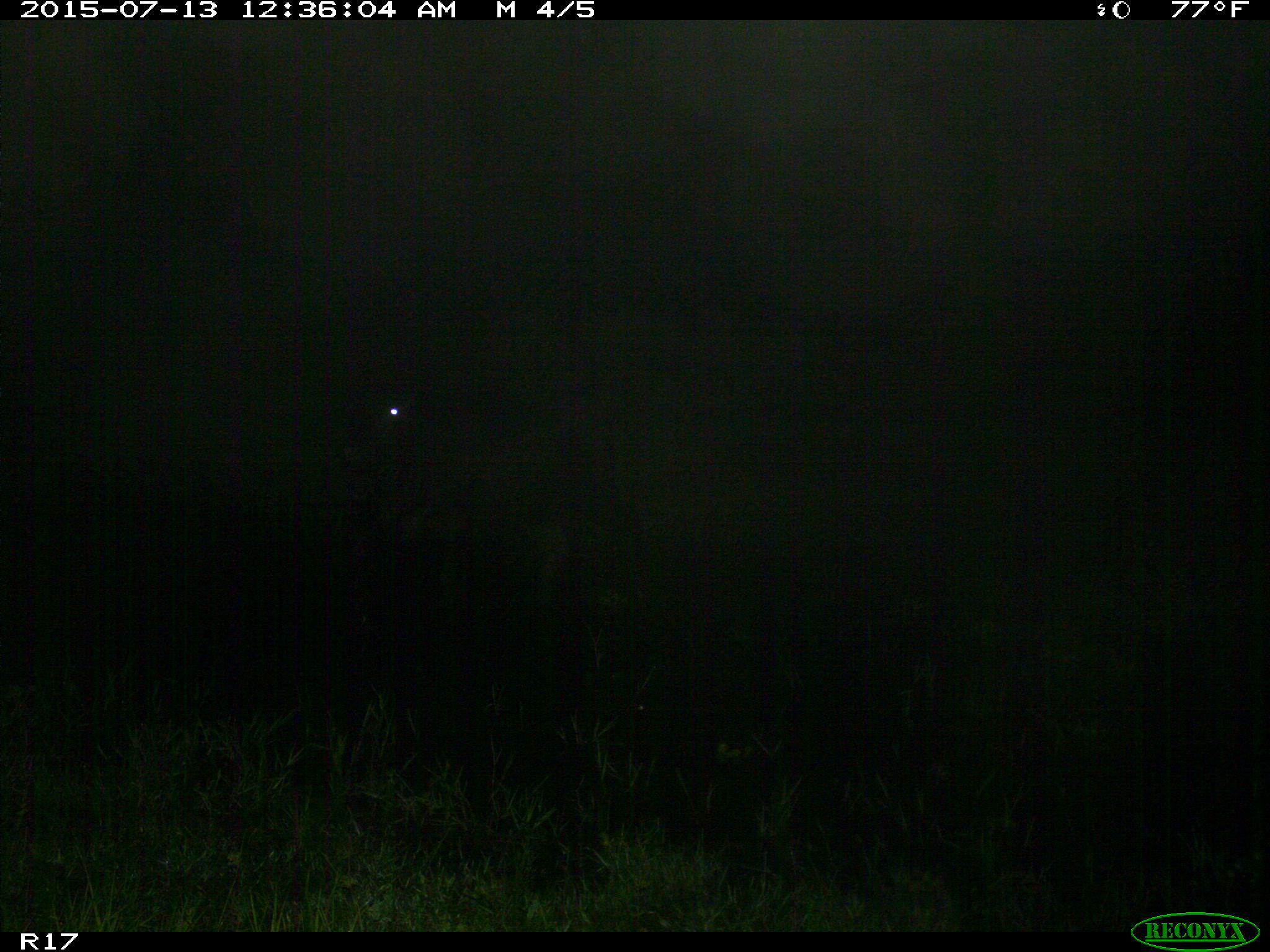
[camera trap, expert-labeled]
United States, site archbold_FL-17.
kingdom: Animalia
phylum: Chordata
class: Mammalia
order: Artiodactyla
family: Bovidae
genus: Bos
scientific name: Bos taurus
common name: domestic cow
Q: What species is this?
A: Bos taurus (domestic cow).